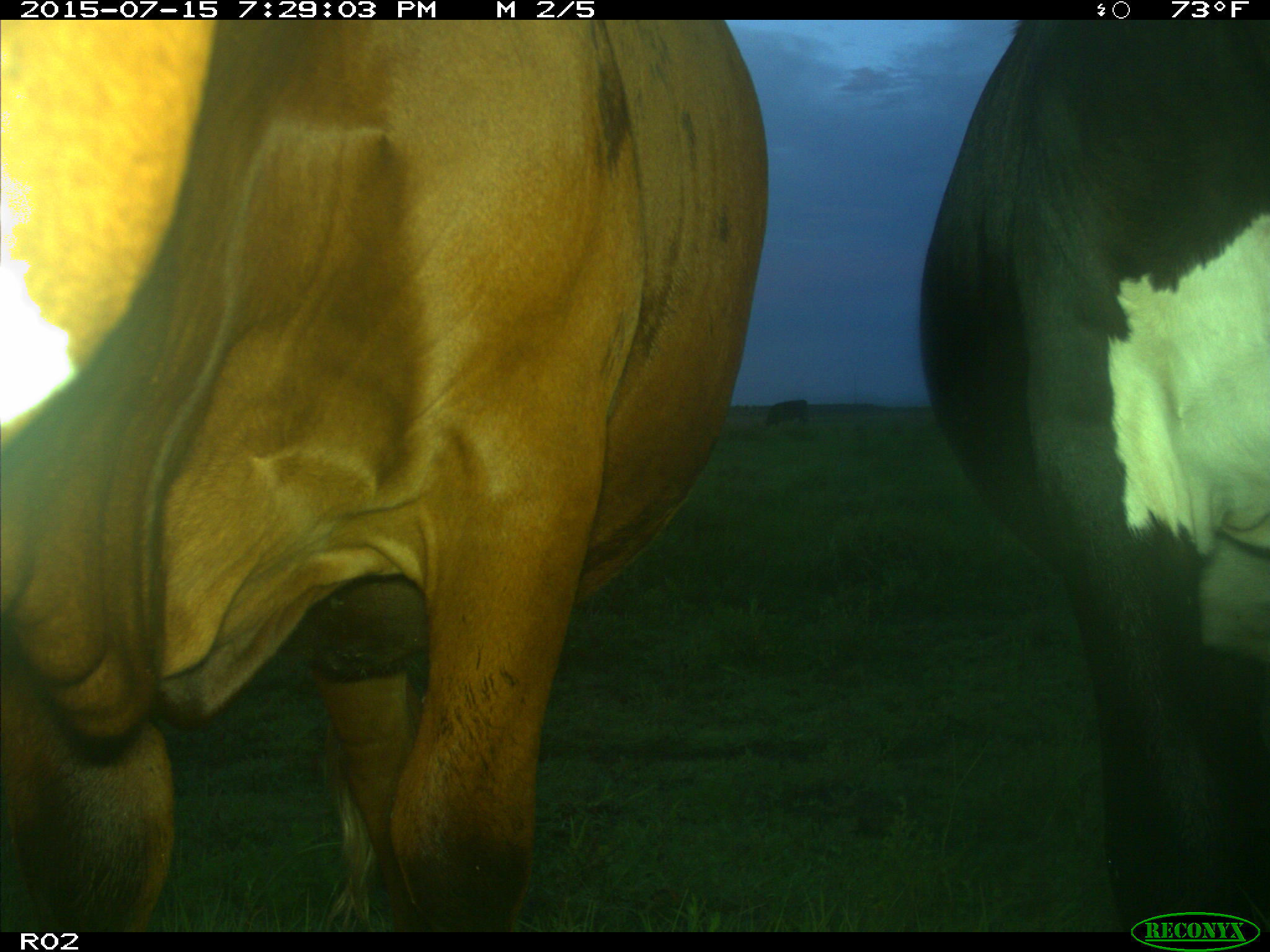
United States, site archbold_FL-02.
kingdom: Animalia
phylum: Chordata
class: Mammalia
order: Artiodactyla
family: Bovidae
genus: Bos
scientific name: Bos taurus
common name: domestic cow